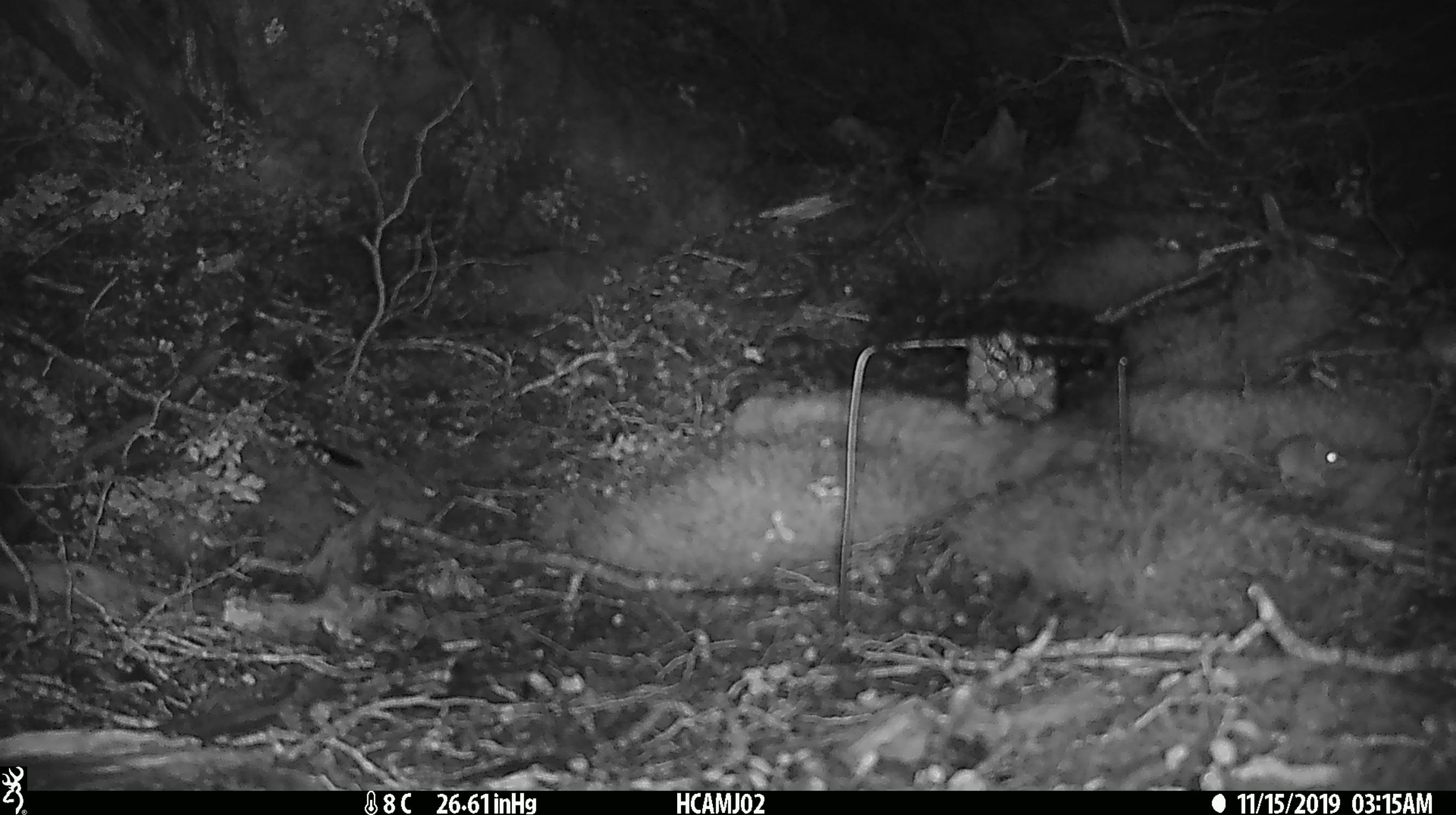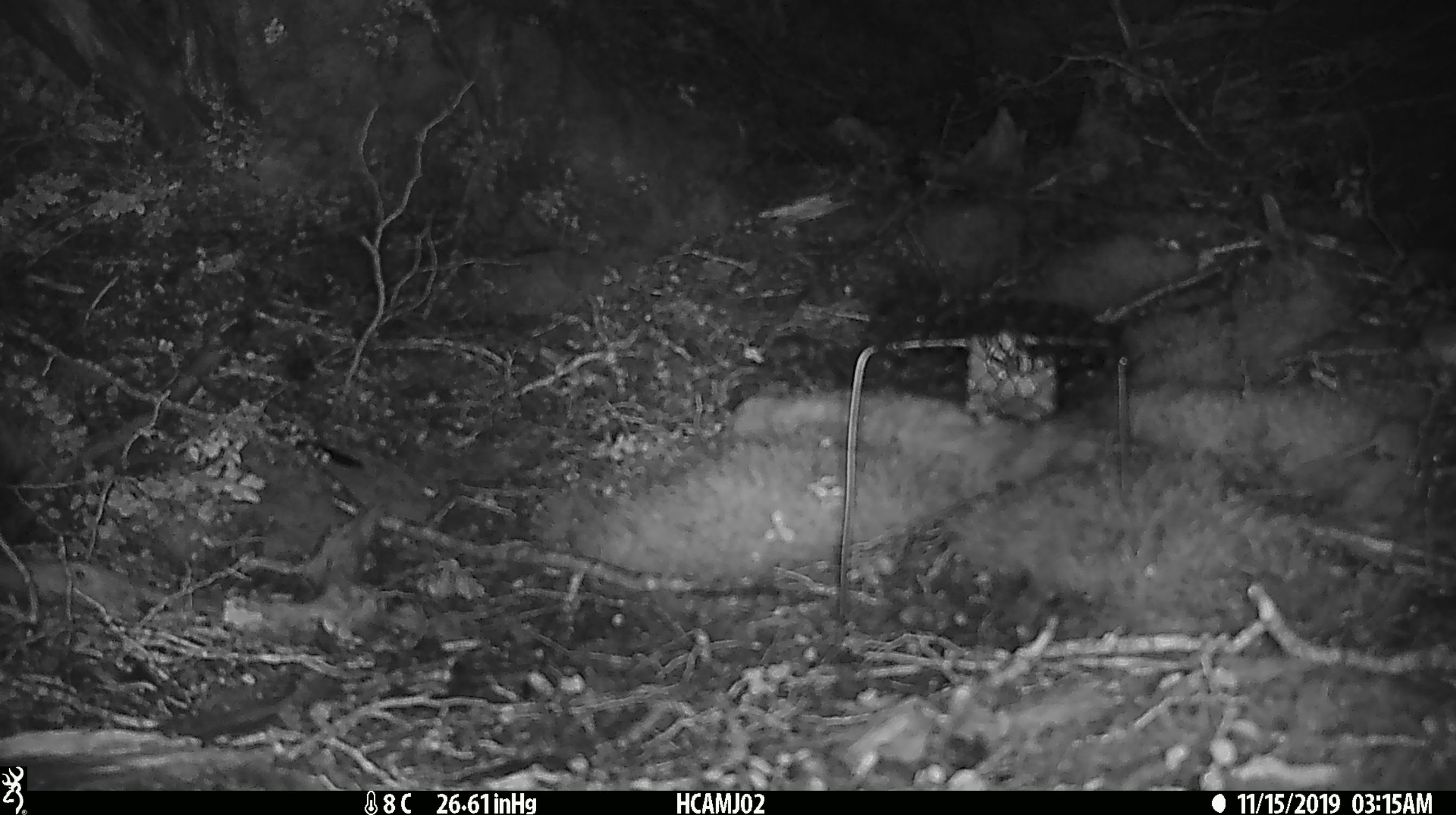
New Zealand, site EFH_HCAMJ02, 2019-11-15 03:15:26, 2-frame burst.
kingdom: Animalia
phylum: Chordata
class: Mammalia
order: Rodentia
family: Muridae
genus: Mus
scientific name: Mus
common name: mouse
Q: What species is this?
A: Mouse (Mus).